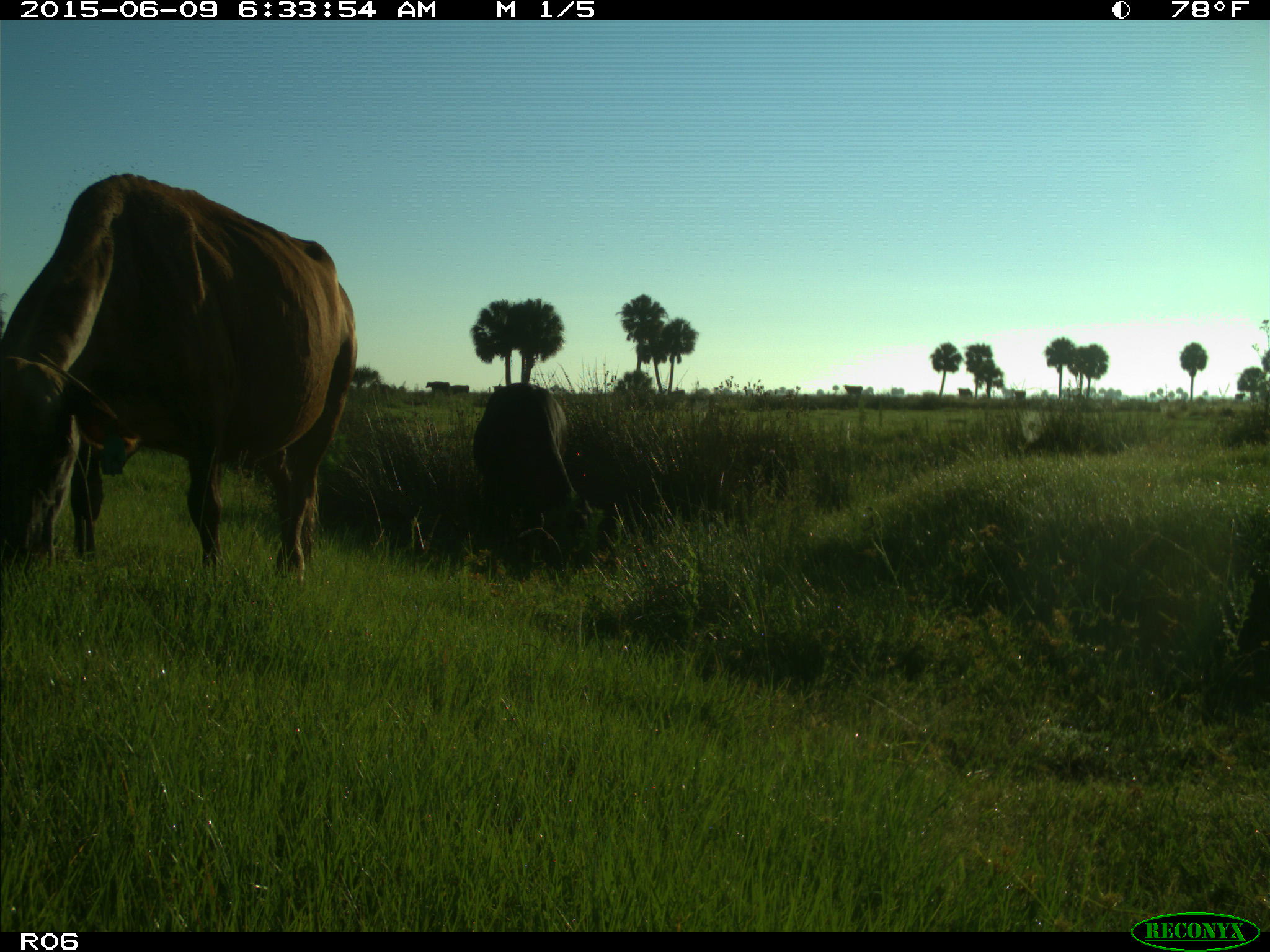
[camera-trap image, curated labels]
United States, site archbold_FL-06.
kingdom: Animalia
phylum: Chordata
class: Mammalia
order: Artiodactyla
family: Bovidae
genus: Bos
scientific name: Bos taurus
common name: domestic cow